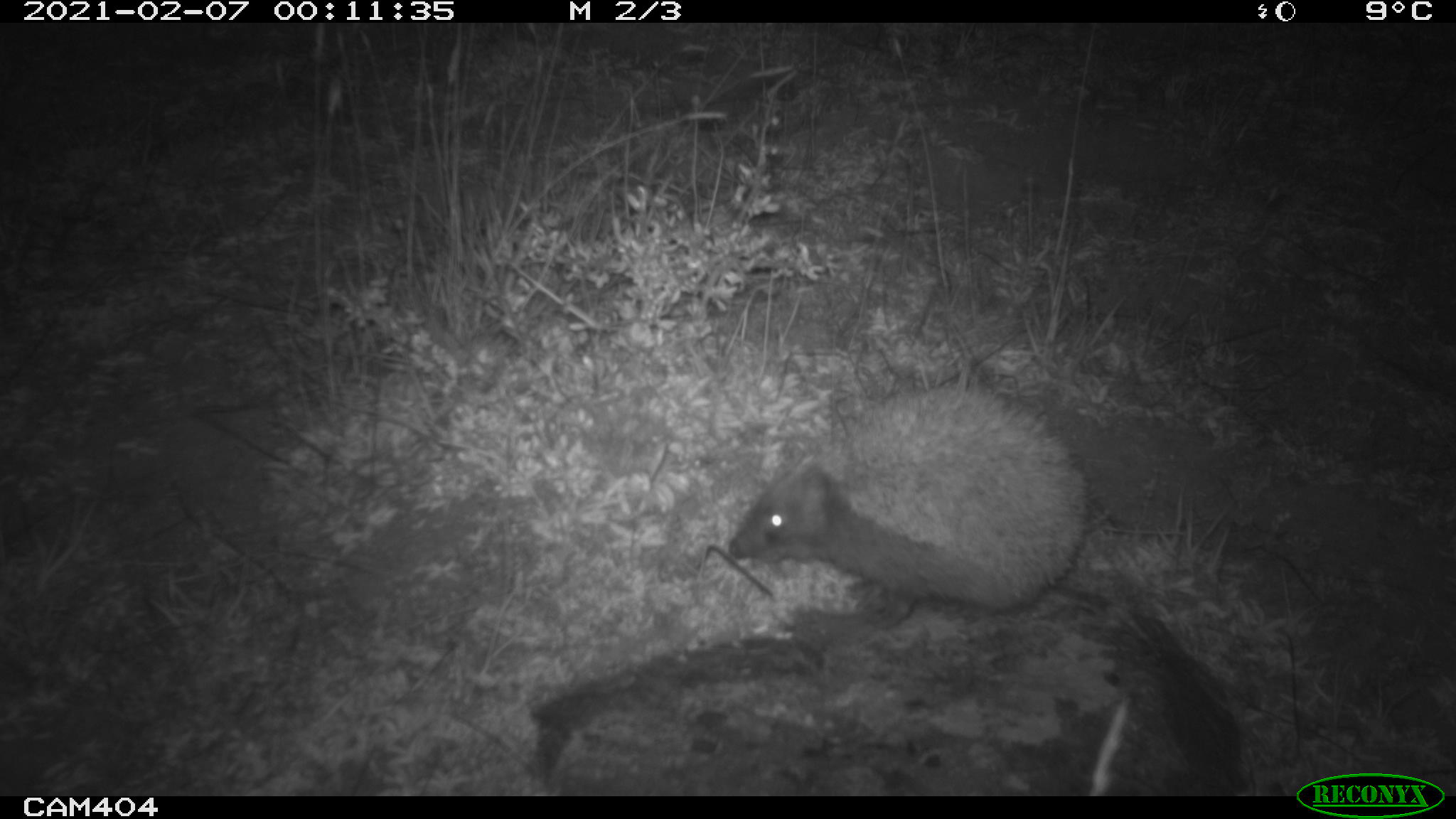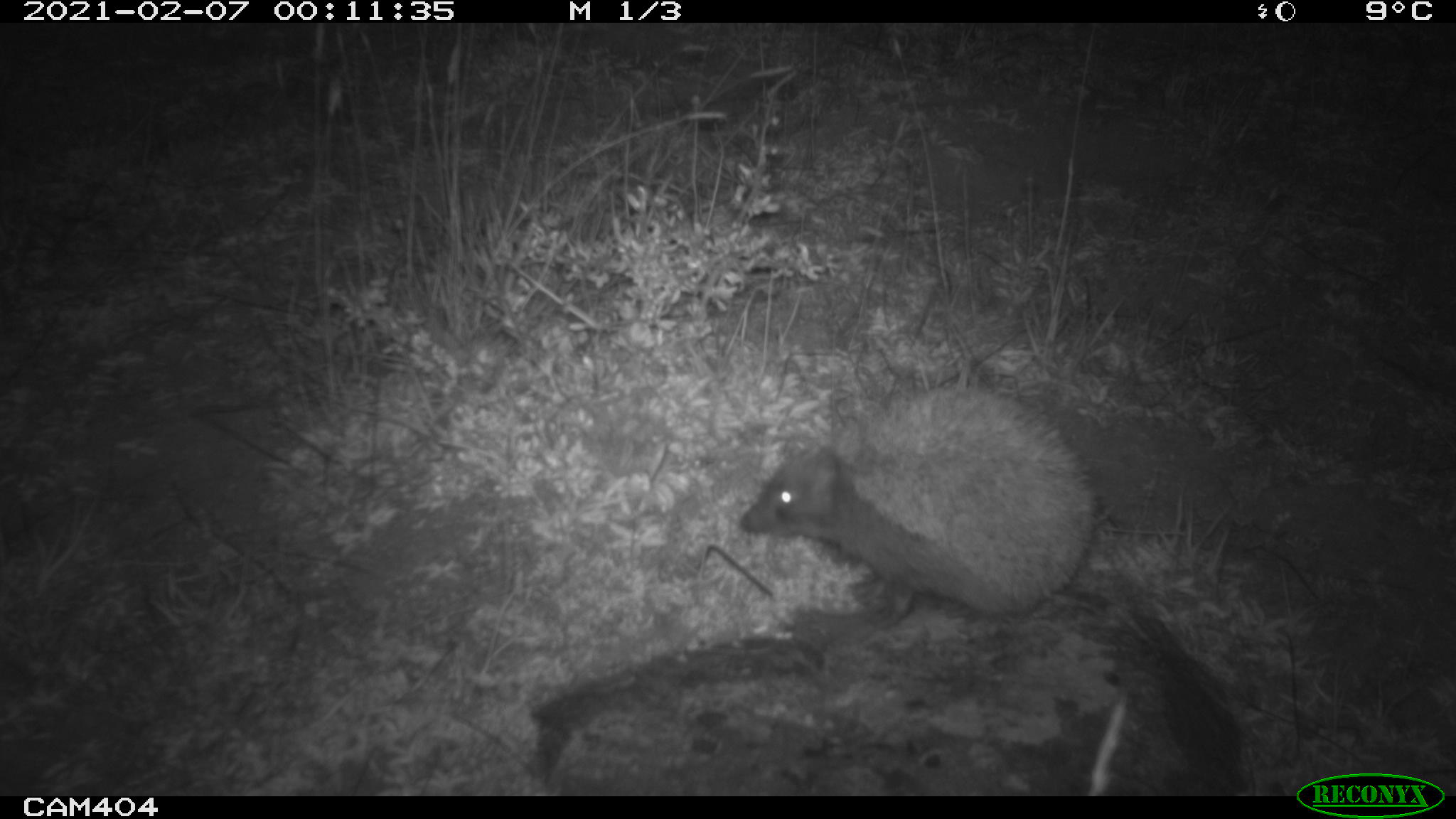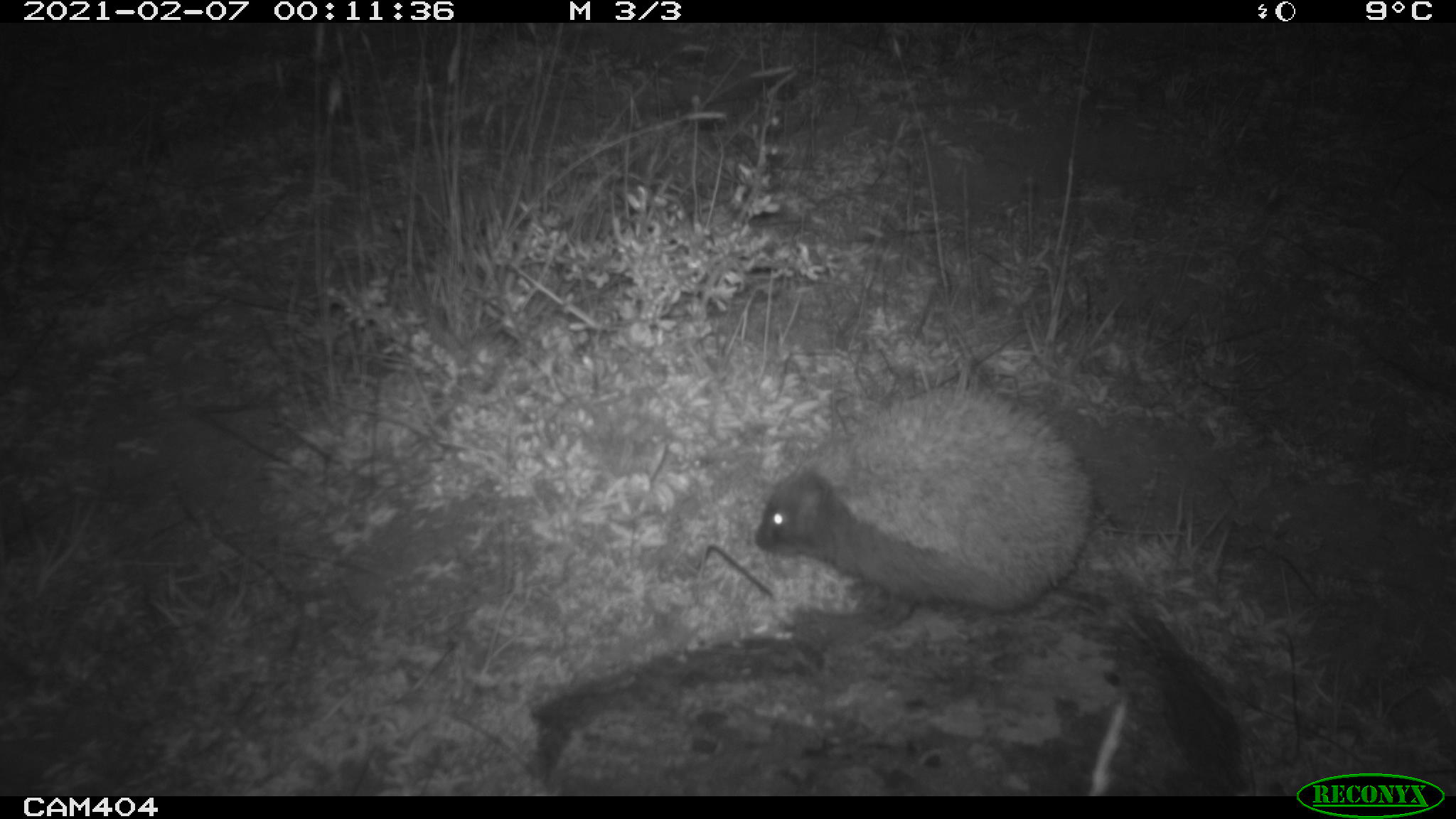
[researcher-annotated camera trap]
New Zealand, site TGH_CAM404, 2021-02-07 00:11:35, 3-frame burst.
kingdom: Animalia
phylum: Chordata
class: Mammalia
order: Eulipotyphla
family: Erinaceidae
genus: Erinaceus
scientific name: Erinaceus europaeus europaeus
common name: european hedgehog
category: hedgehog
Hedgehog (european hedgehog) (Erinaceus europaeus europaeus).